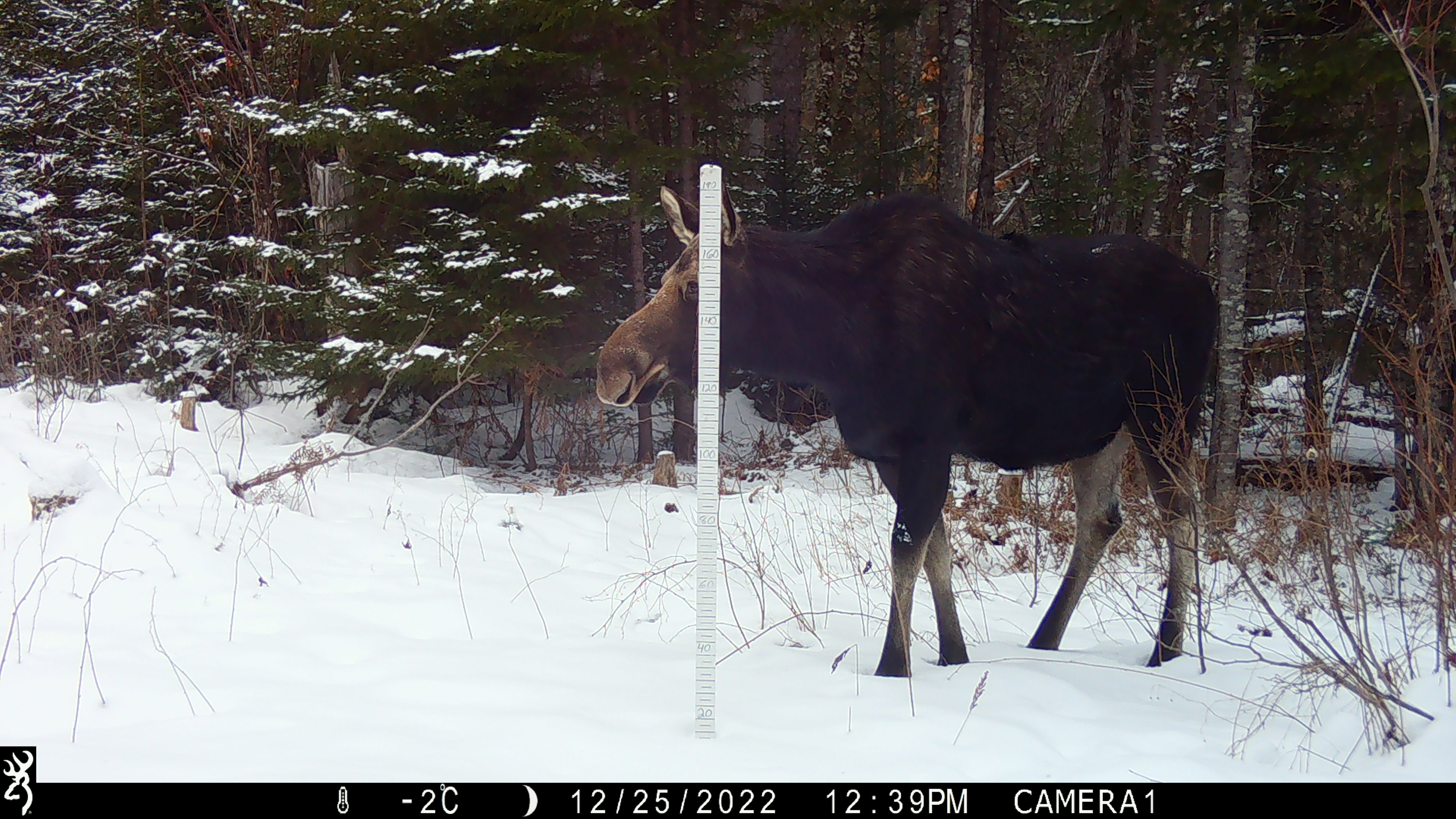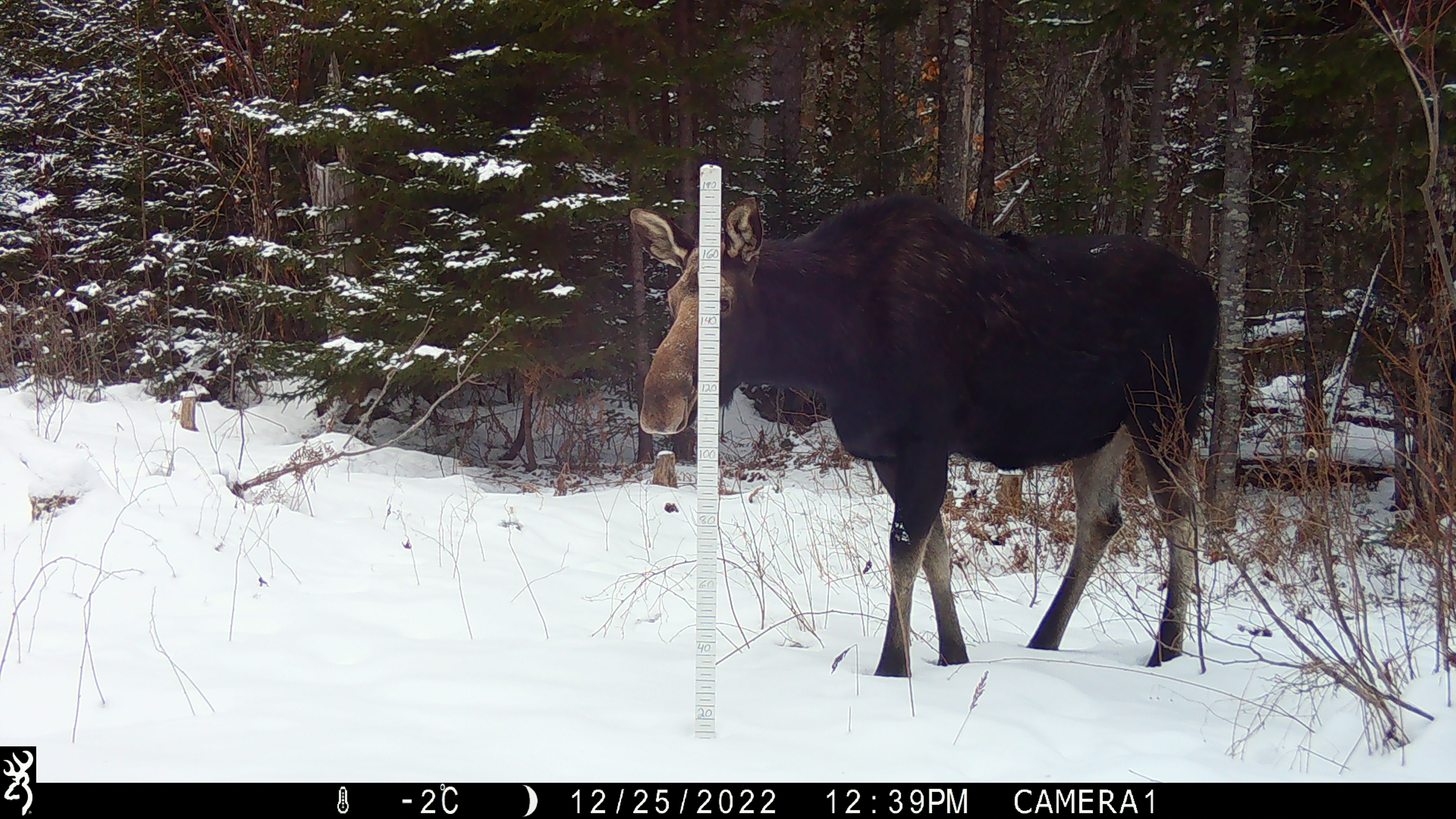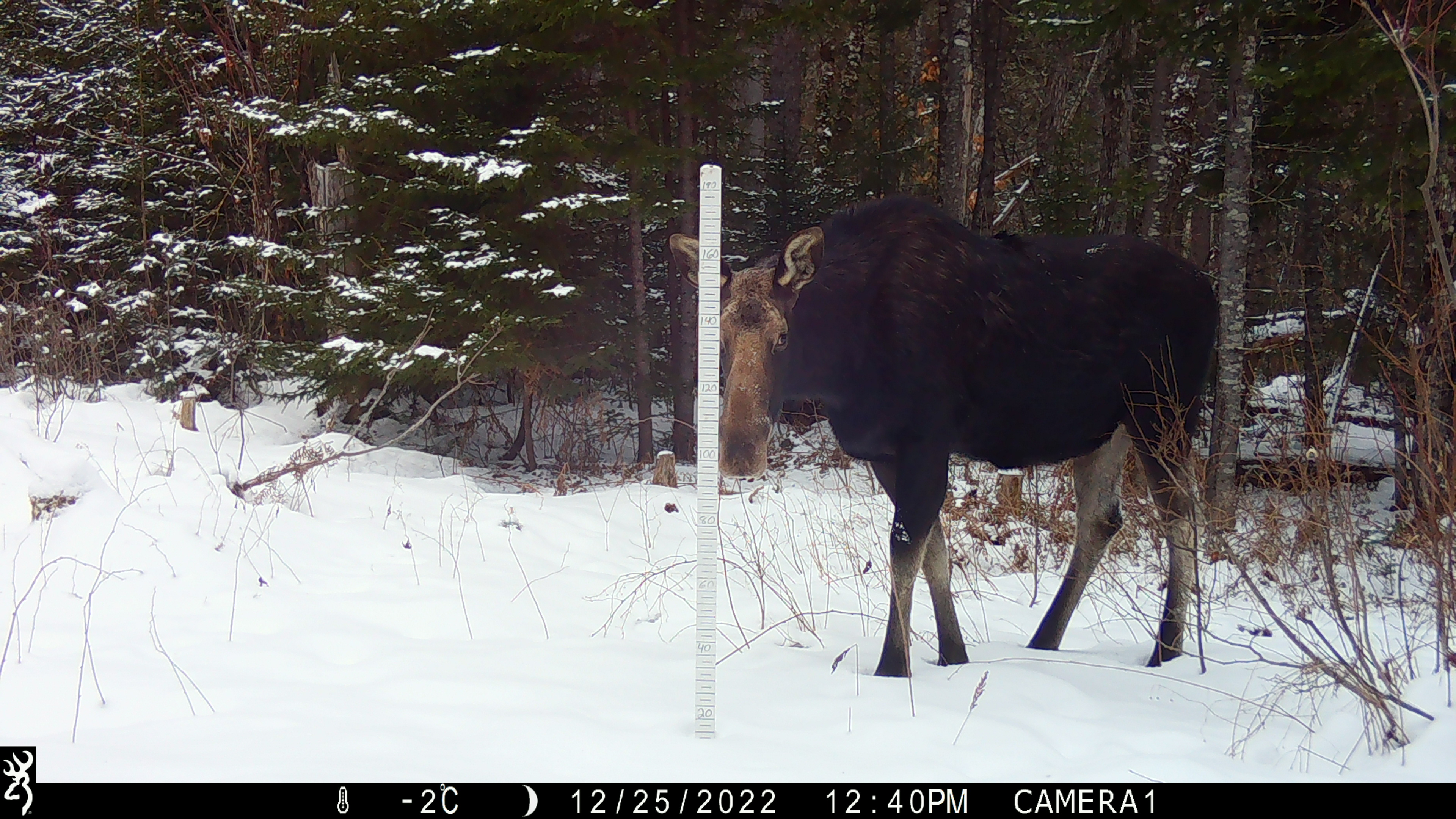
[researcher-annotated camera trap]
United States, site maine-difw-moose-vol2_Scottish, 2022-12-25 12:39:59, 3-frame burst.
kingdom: Animalia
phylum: Chordata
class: Mammalia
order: Artiodactyla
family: Cervidae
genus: Alces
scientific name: Alces alces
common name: moose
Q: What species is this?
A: Moose (Alces alces).